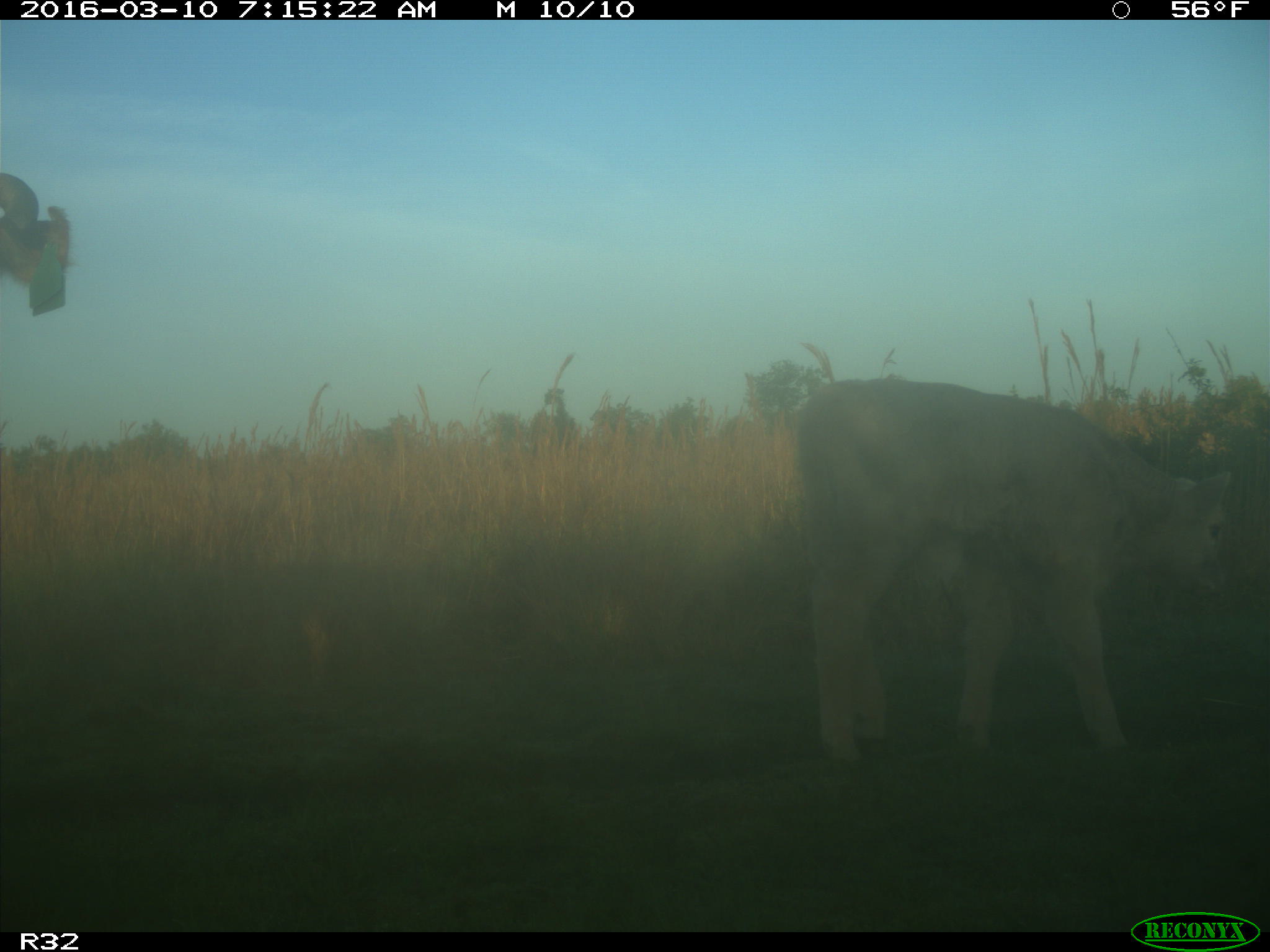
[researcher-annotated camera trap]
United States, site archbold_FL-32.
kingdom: Animalia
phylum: Chordata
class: Mammalia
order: Artiodactyla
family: Bovidae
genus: Bos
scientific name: Bos taurus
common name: domestic cow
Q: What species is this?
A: Bos taurus (domestic cow).